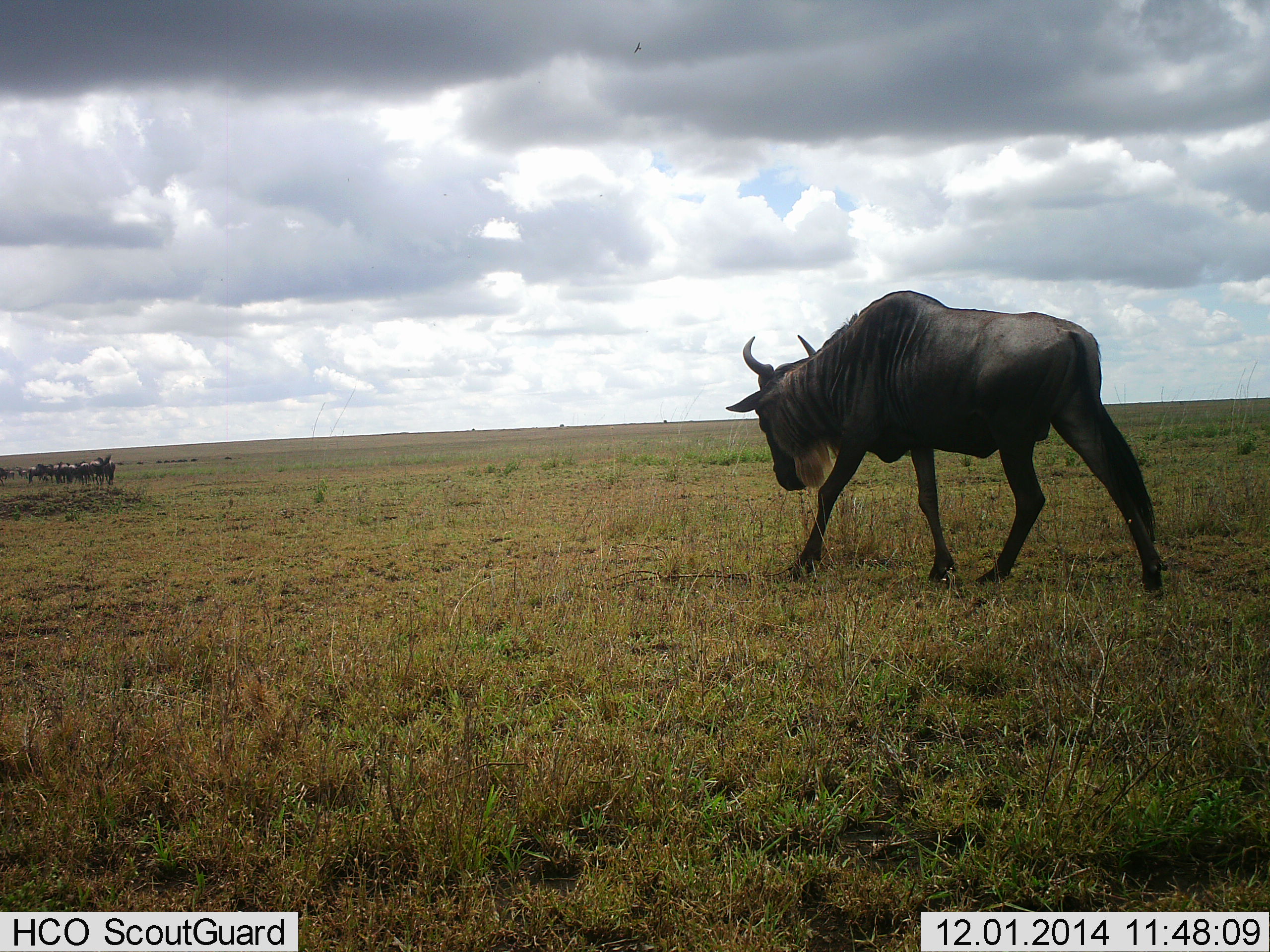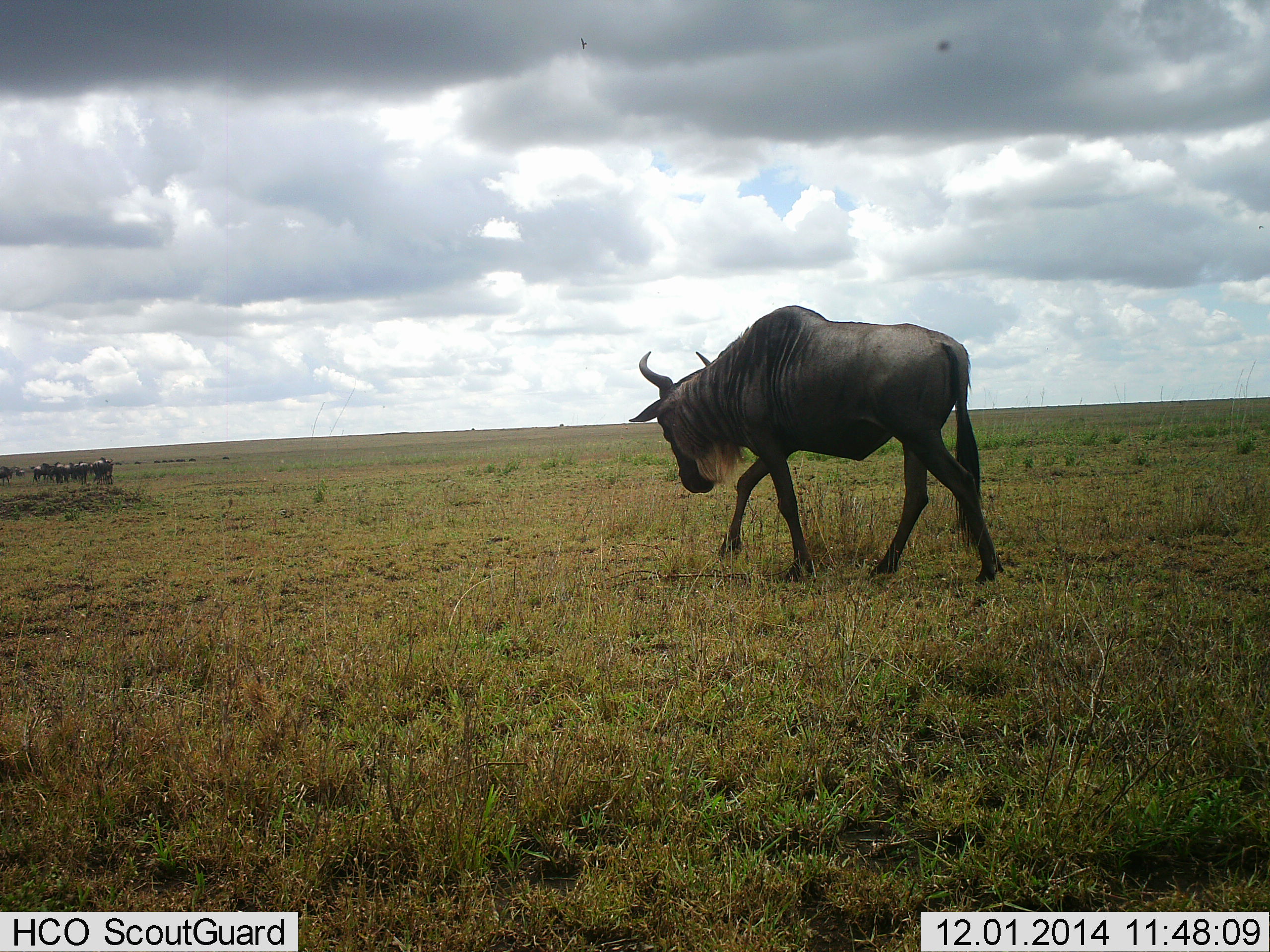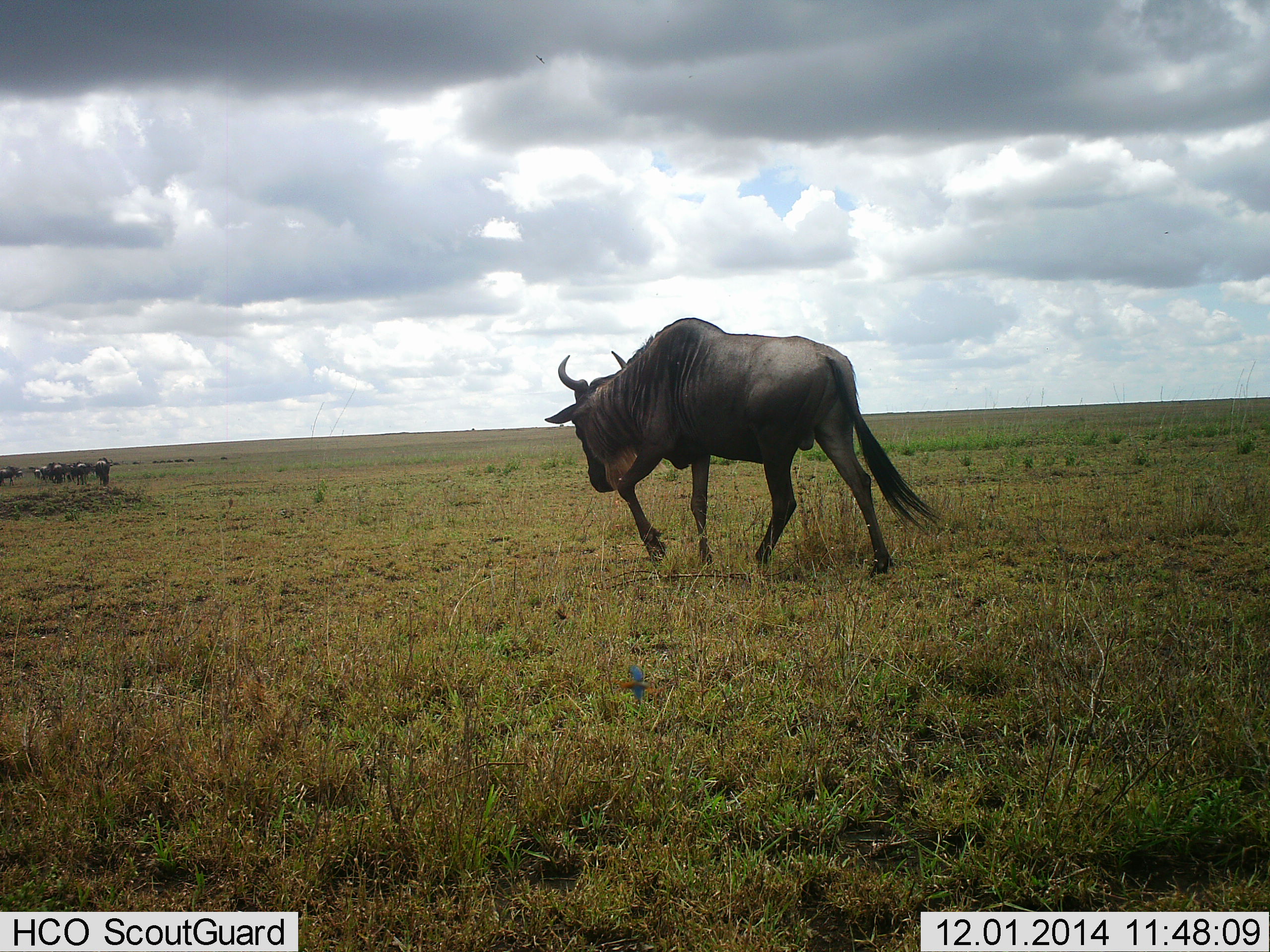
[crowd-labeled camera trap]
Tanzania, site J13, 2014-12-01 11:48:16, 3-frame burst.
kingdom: Animalia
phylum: Chordata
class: Mammalia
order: Artiodactyla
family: Bovidae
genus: Connochaetes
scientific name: Connochaetes taurinus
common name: blue wildebeest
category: wildebeest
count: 11-50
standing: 50%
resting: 10%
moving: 100%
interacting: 0%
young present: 0%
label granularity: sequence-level